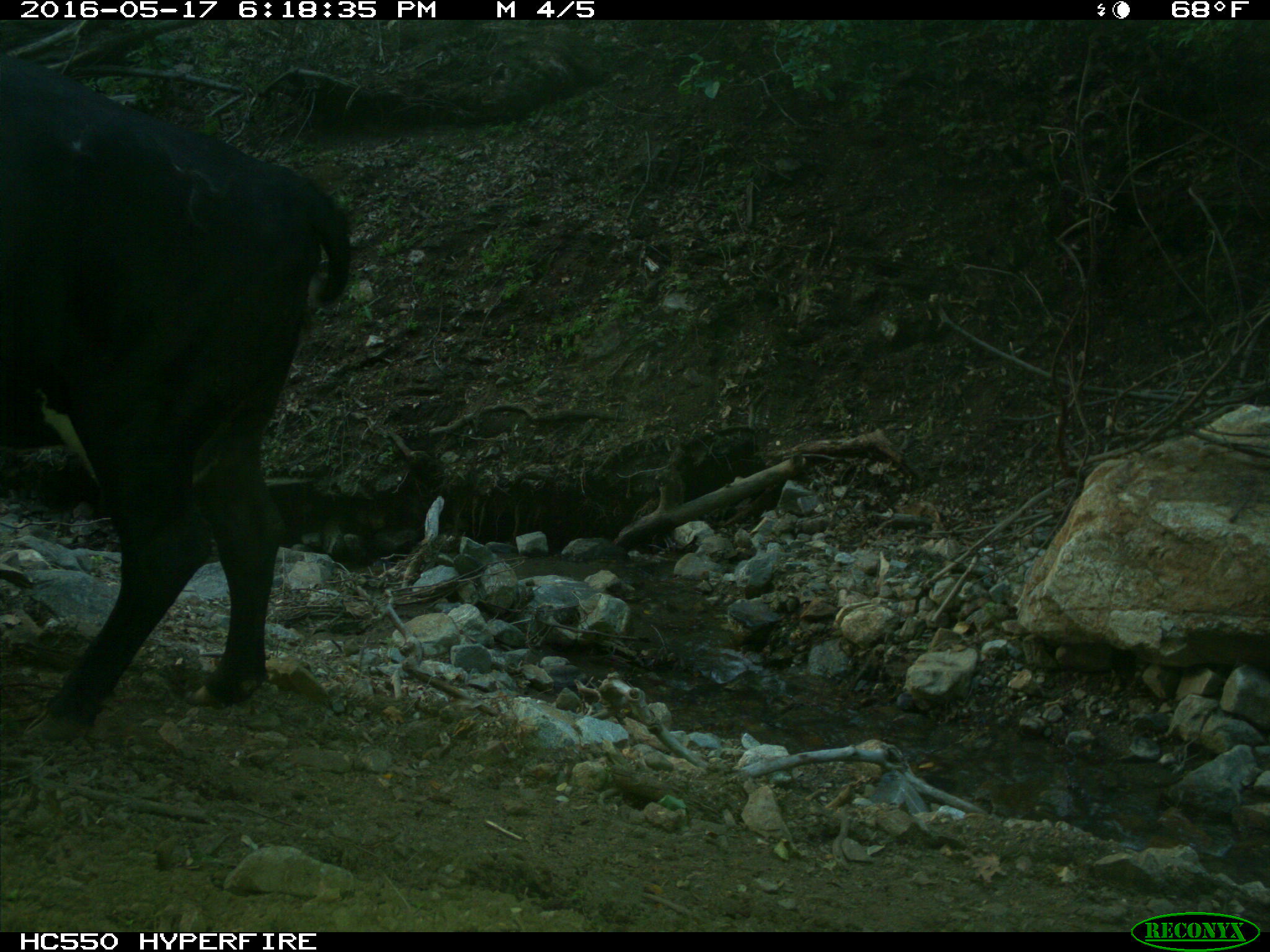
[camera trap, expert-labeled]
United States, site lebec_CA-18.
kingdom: Animalia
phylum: Chordata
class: Mammalia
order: Artiodactyla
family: Bovidae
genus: Bos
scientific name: Bos taurus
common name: domestic cow